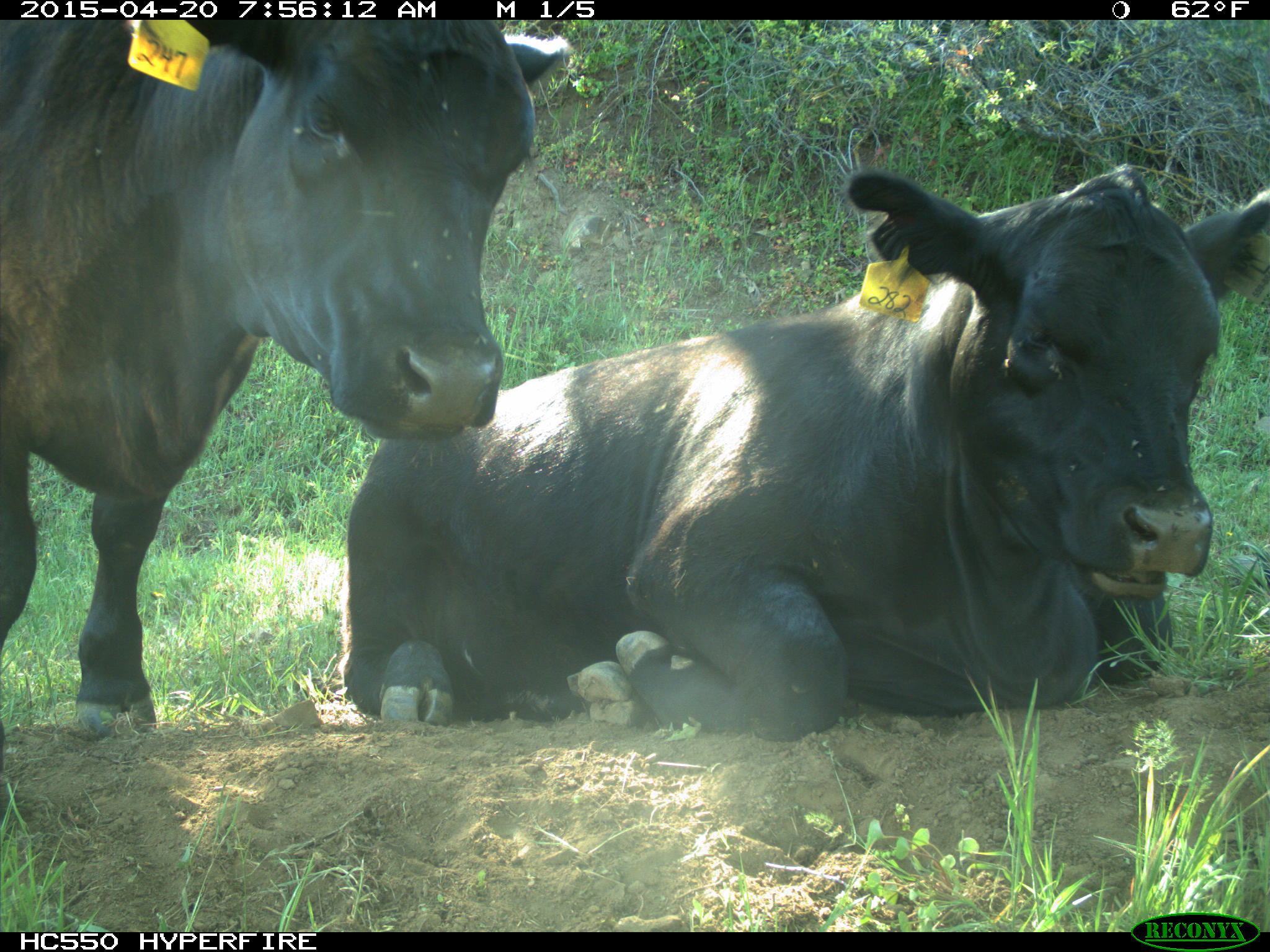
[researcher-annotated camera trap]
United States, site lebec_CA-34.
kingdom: Animalia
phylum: Chordata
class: Mammalia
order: Artiodactyla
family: Bovidae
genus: Bos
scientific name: Bos taurus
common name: domestic cow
Bos taurus (domestic cow).